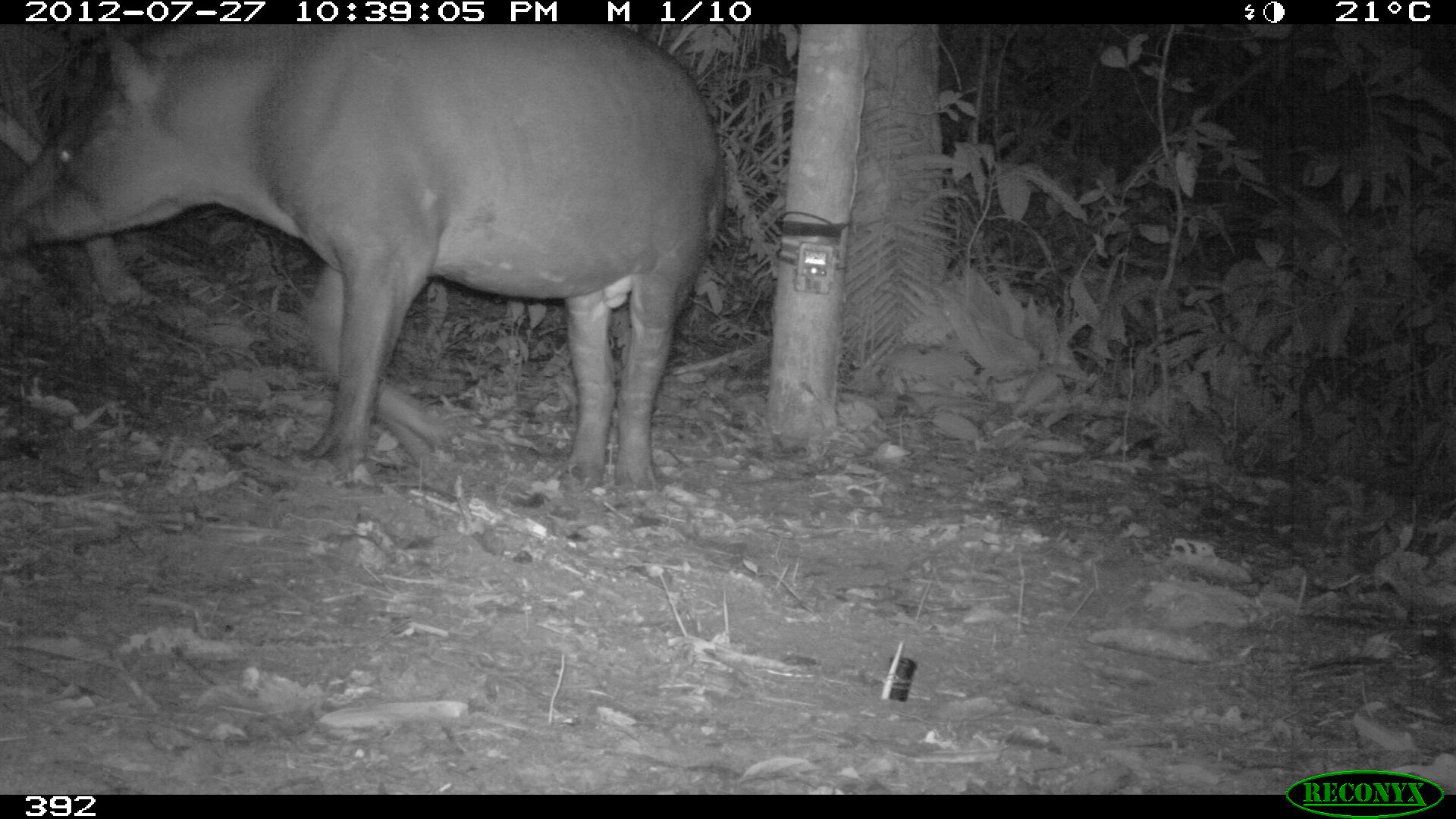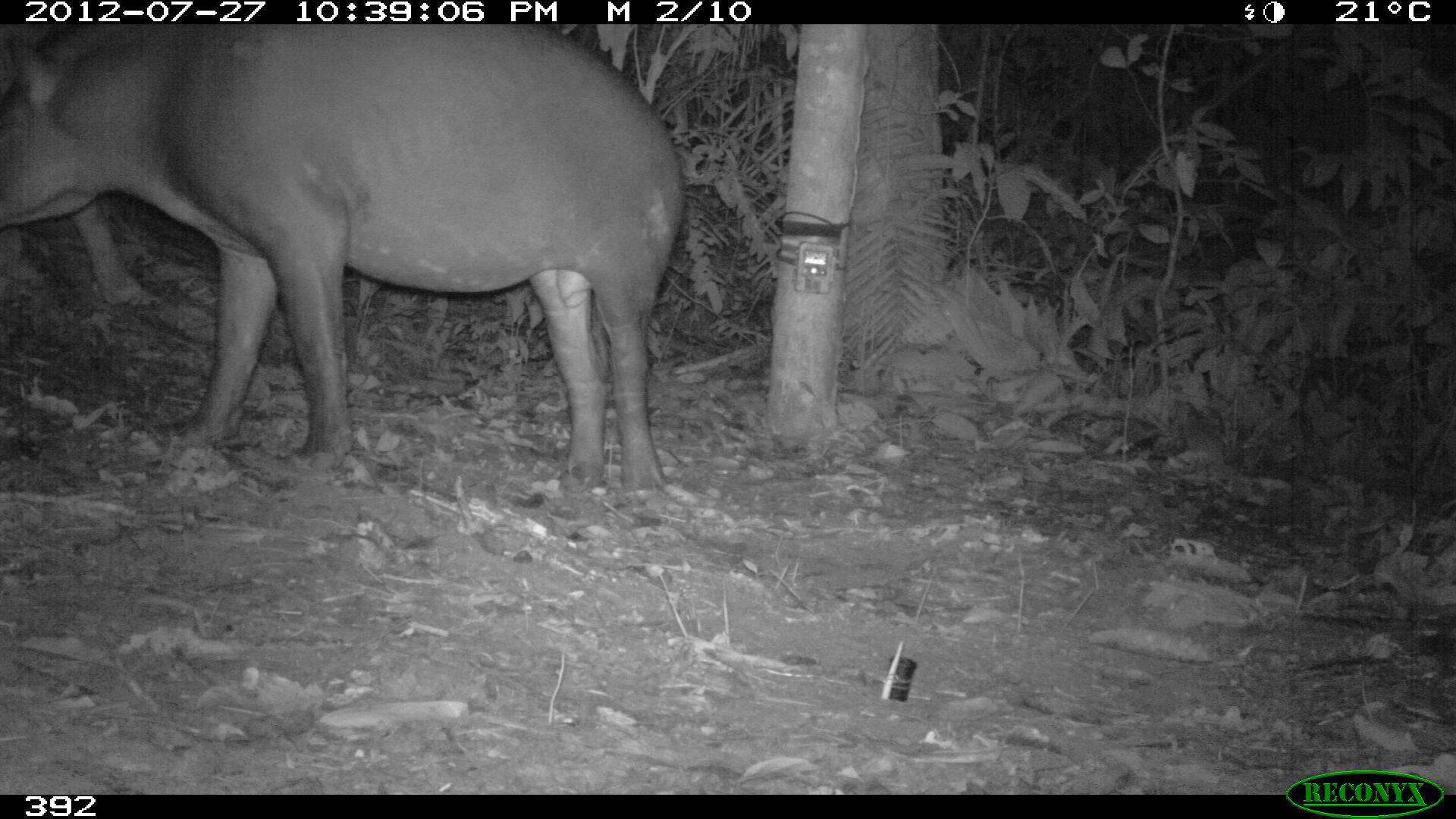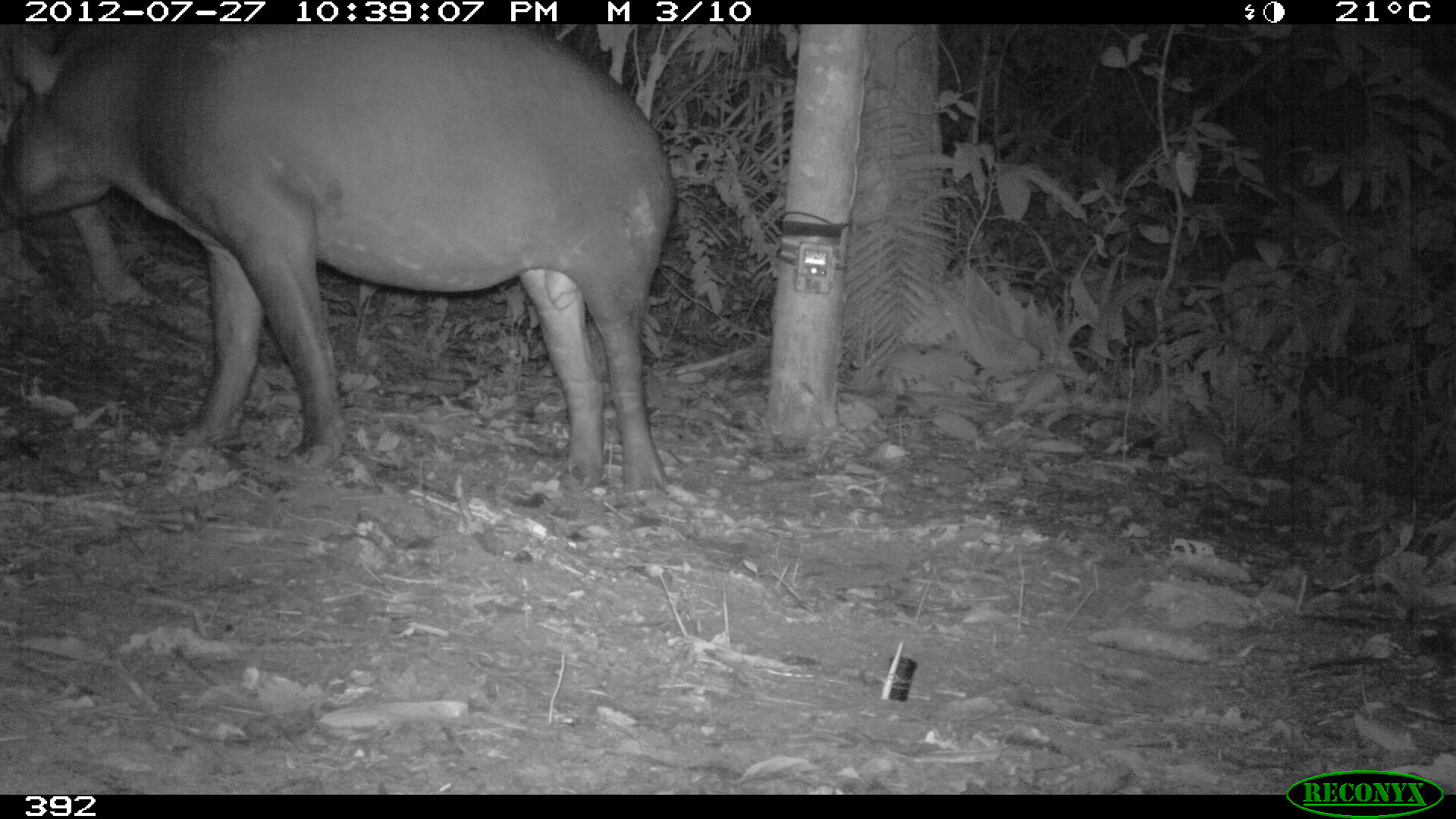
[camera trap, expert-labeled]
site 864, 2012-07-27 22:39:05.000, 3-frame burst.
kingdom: Animalia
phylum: Chordata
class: Mammalia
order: Perissodactyla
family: Tapiridae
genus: Tapirus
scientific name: Tapirus terrestris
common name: south american tapir